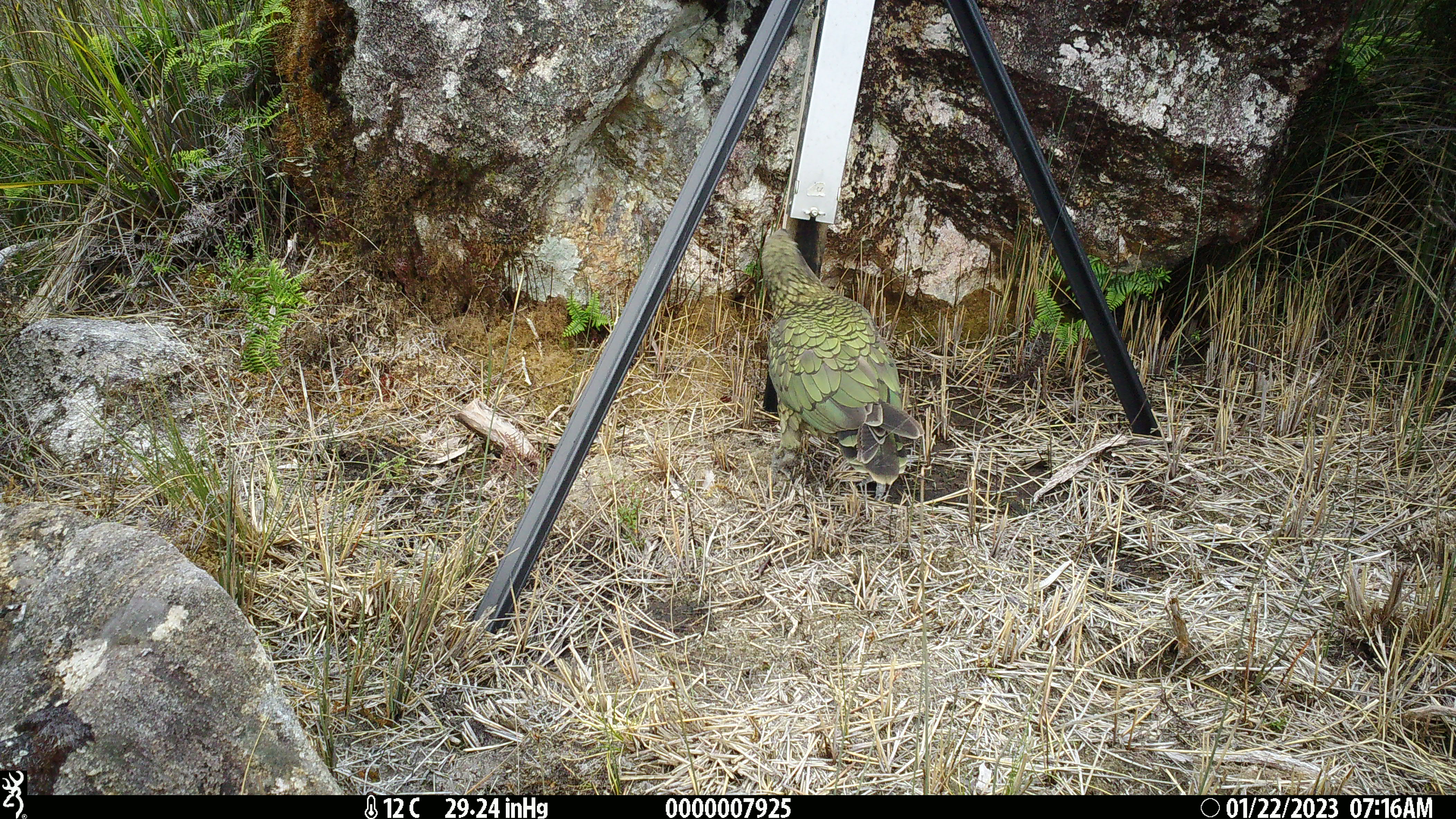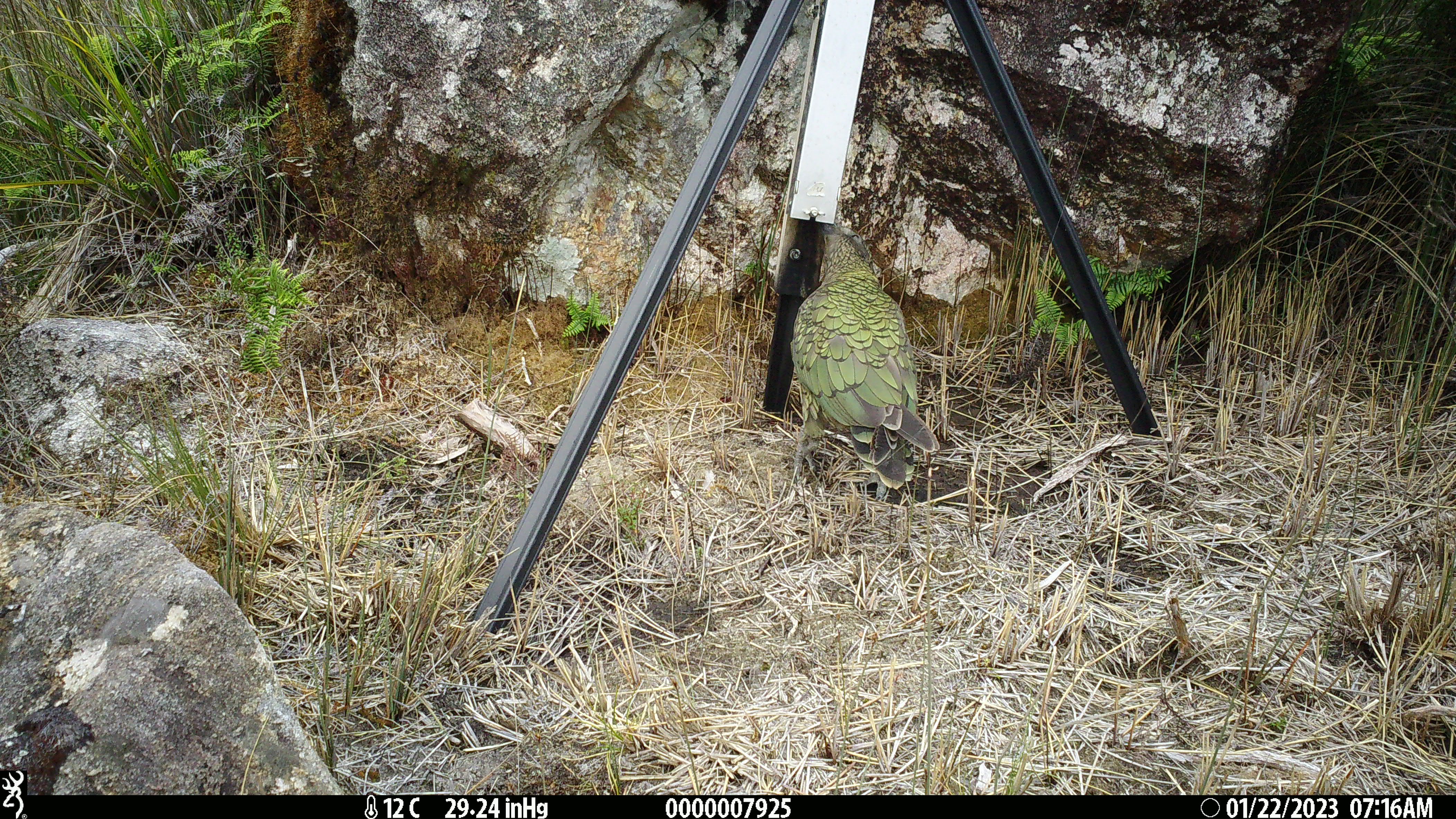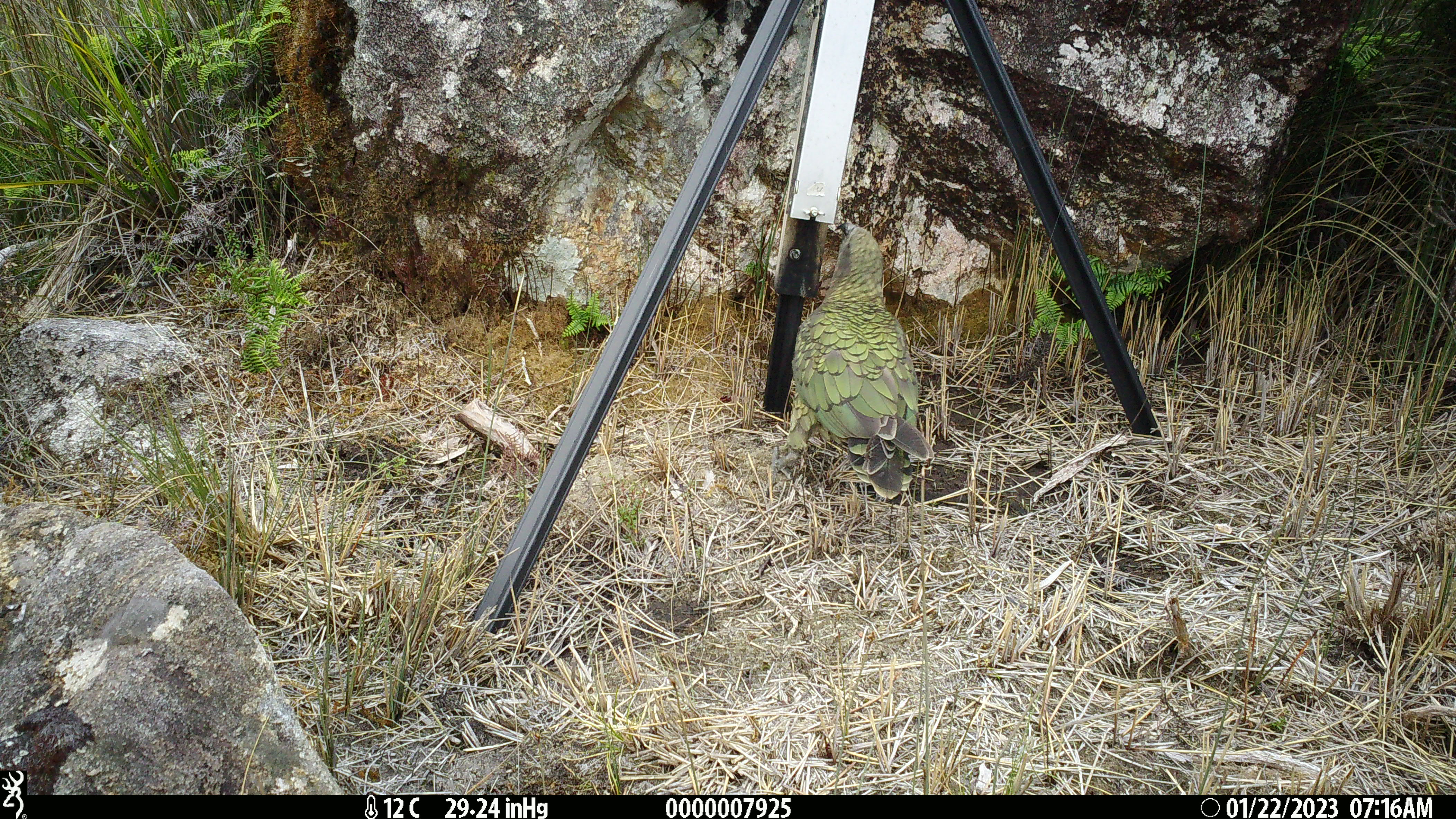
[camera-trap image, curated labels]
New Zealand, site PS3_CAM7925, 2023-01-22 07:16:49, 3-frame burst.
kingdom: Animalia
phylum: Chordata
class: Aves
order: Psittaciformes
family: Strigopidae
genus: Nestor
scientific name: Nestor notabilis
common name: kea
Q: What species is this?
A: Kea (Nestor notabilis).